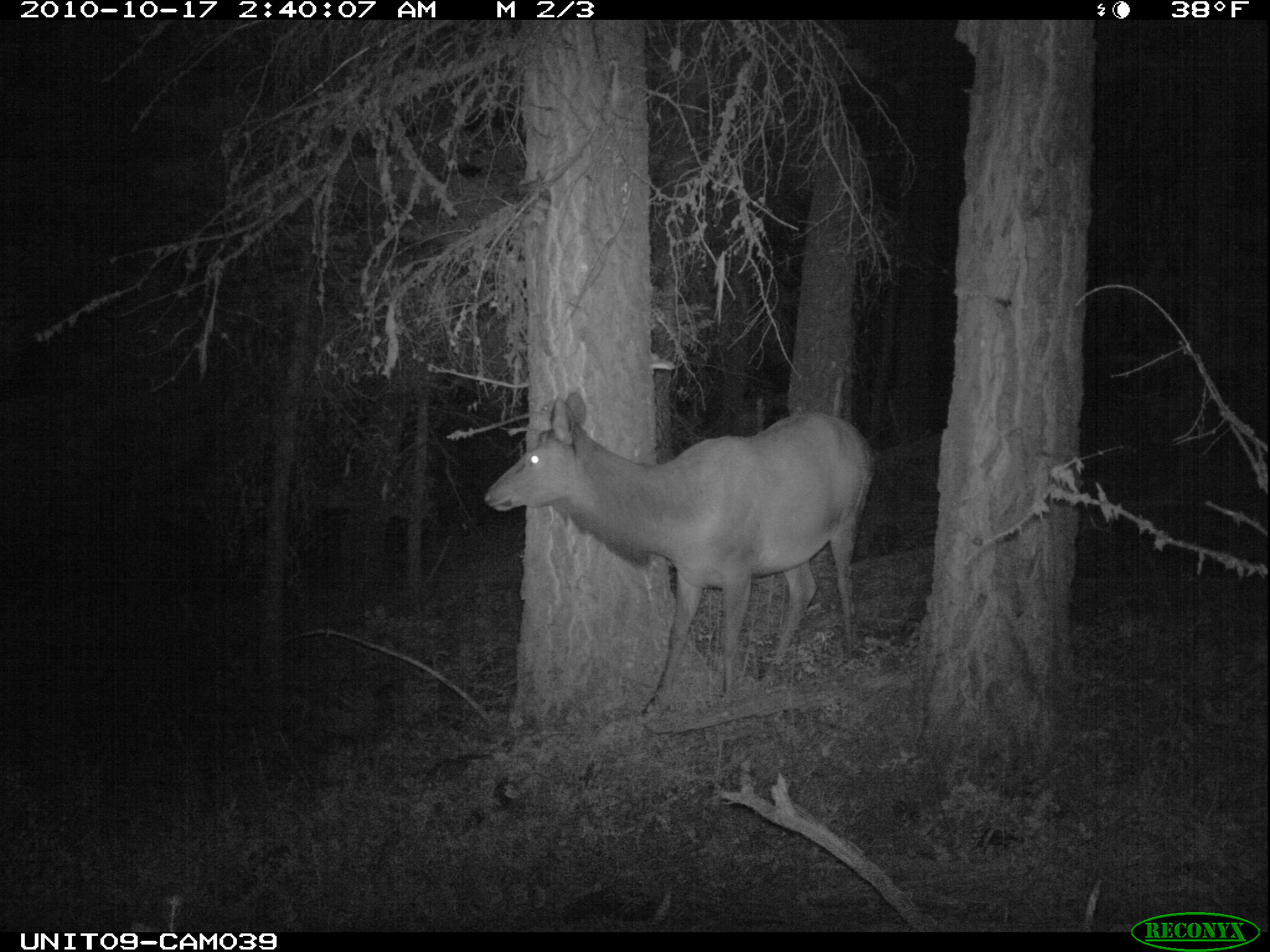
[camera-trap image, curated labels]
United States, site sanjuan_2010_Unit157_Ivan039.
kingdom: Animalia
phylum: Chordata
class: Mammalia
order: Artiodactyla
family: Cervidae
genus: Cervus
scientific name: Cervus elaphus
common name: red deer